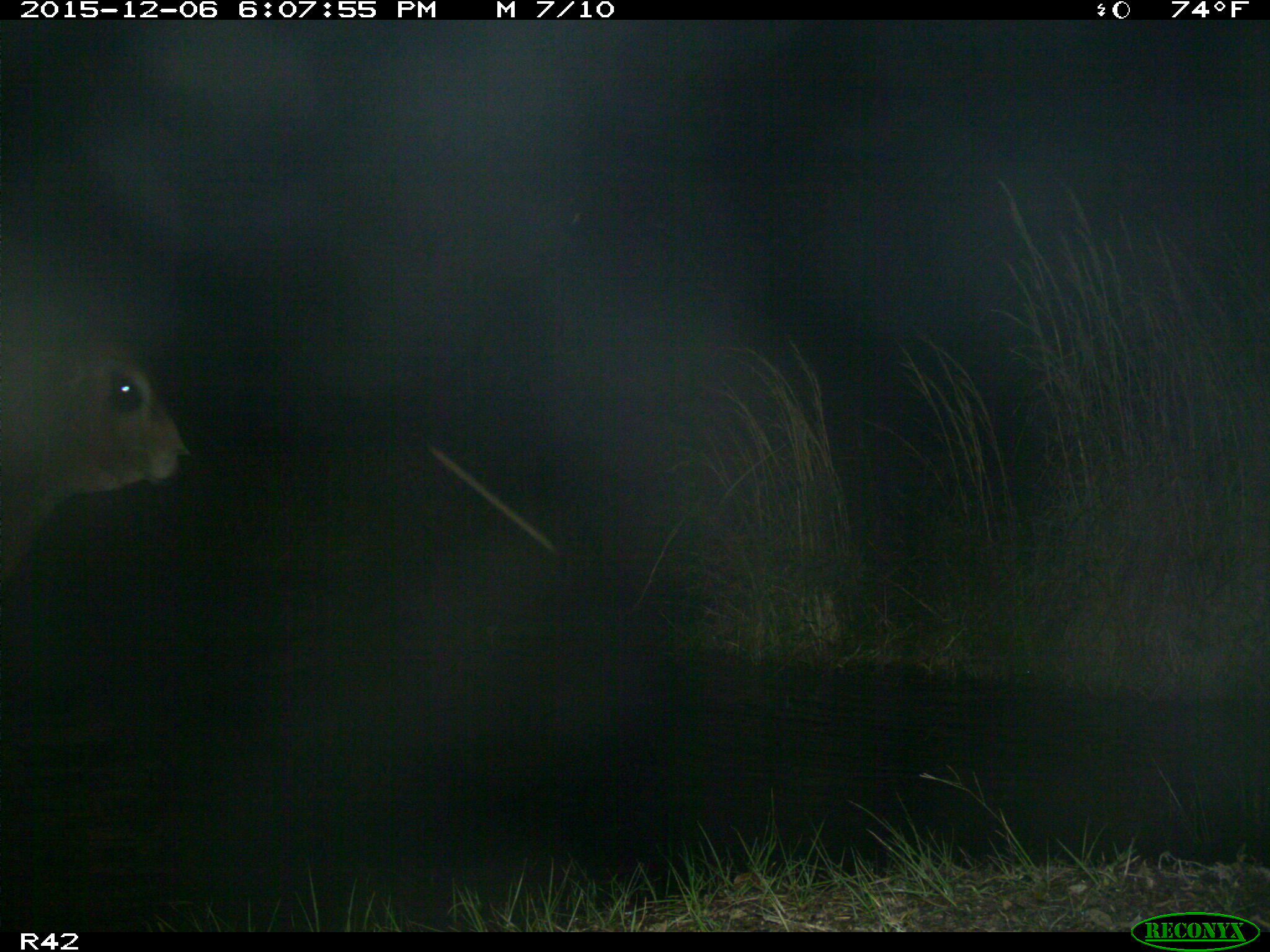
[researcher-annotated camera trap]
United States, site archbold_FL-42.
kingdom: Animalia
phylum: Chordata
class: Mammalia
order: Artiodactyla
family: Bovidae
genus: Bos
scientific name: Bos taurus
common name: domestic cow